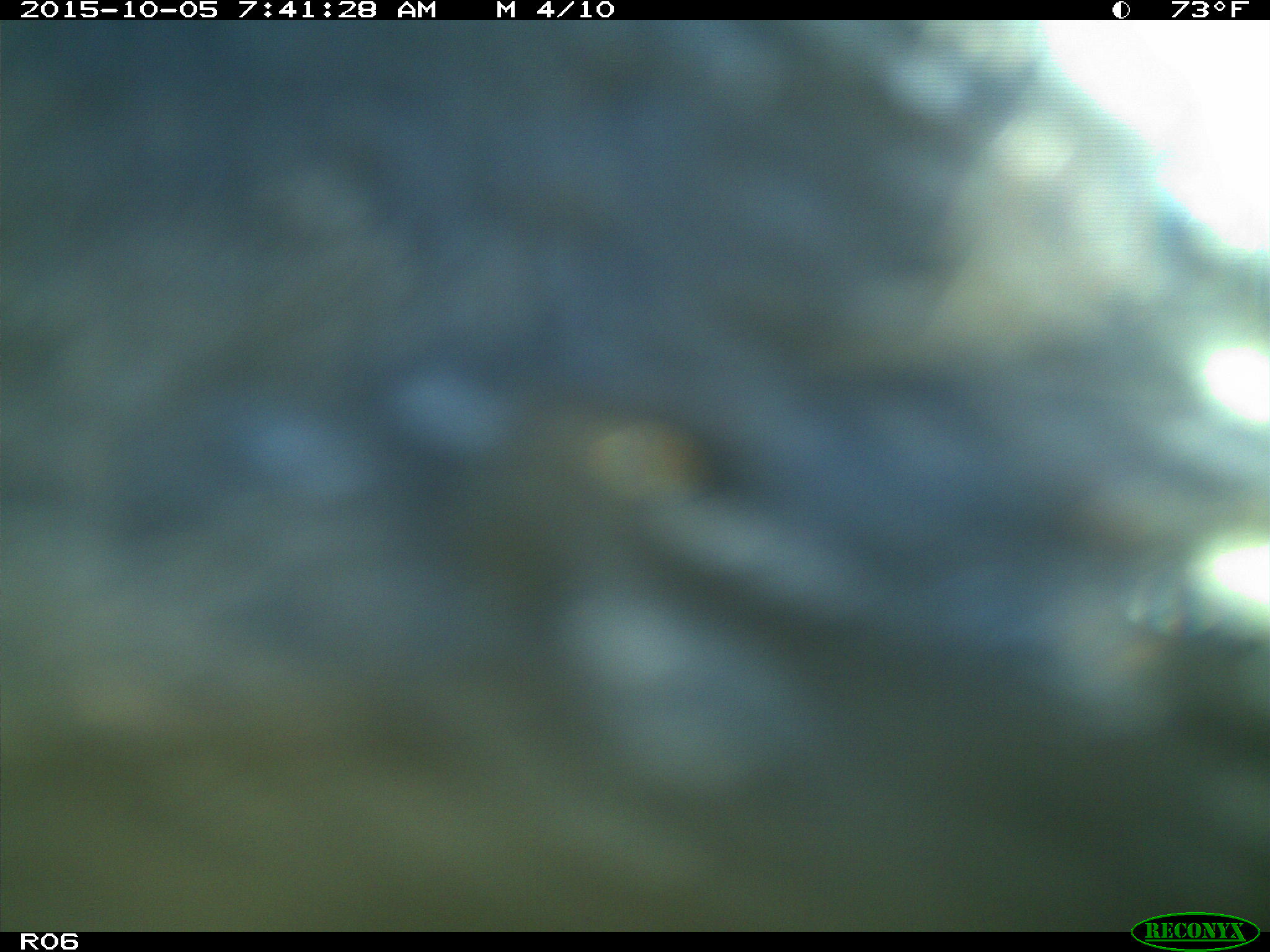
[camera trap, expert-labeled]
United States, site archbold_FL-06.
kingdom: Animalia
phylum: Chordata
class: Mammalia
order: Artiodactyla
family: Bovidae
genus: Bos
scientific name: Bos taurus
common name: domestic cow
Bos taurus (domestic cow).